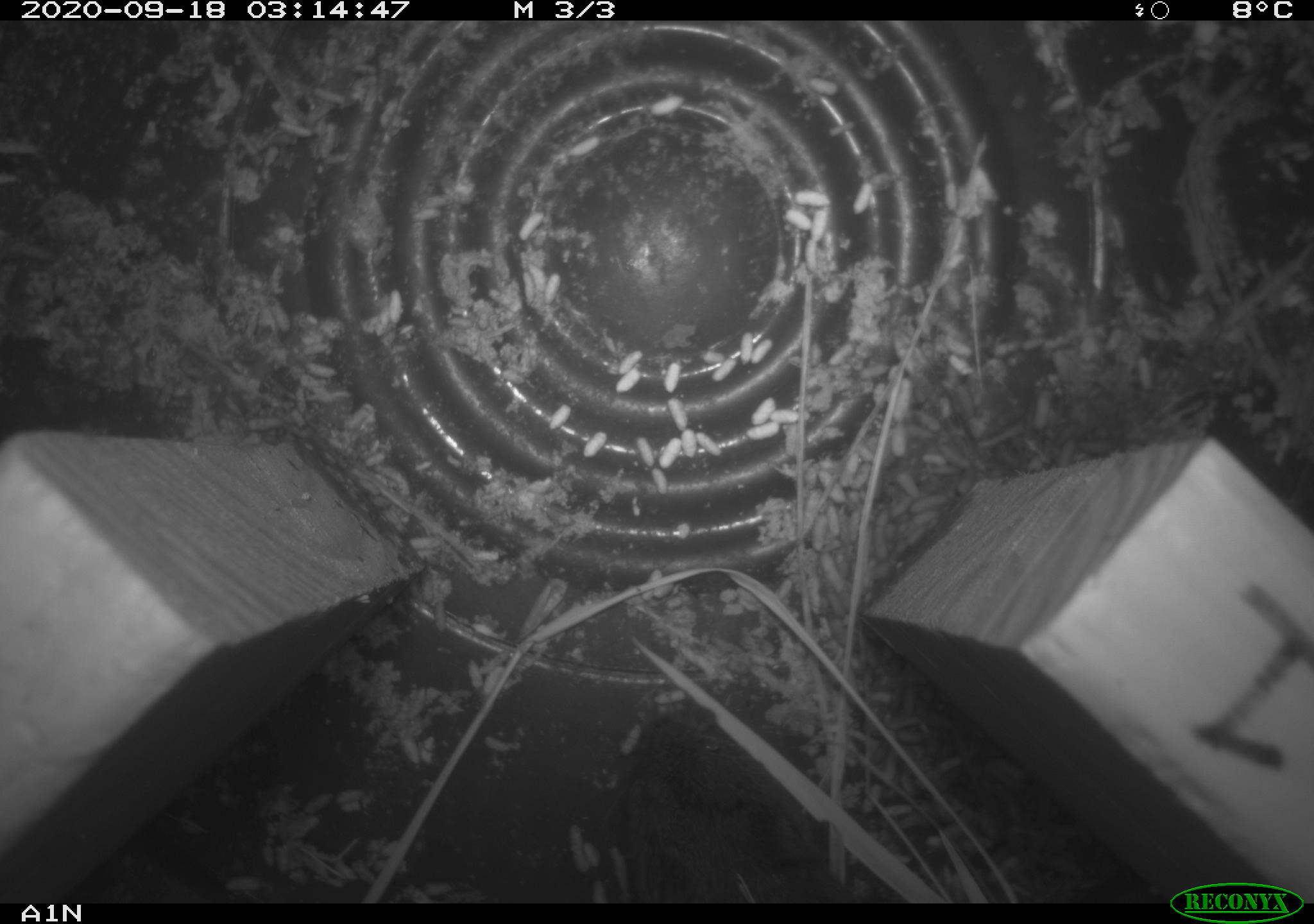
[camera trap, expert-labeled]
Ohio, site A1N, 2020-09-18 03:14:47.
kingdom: Animalia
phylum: Chordata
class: Mammalia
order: Rodentia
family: Cricetidae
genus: Microtus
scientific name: Microtus pennsylvanicus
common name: meadow vole